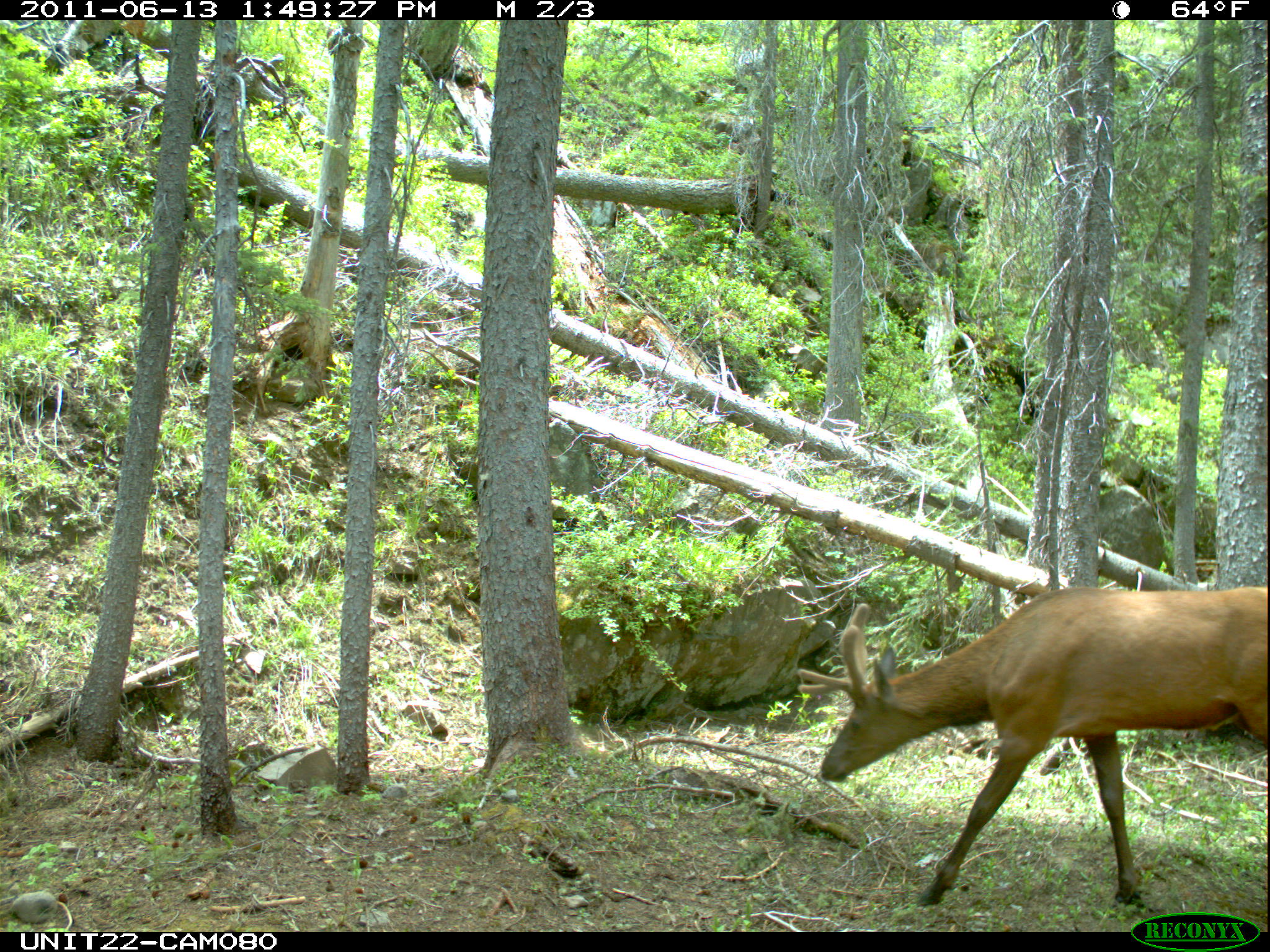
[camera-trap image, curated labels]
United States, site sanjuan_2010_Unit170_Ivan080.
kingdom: Animalia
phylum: Chordata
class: Mammalia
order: Artiodactyla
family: Cervidae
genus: Cervus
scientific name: Cervus elaphus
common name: red deer